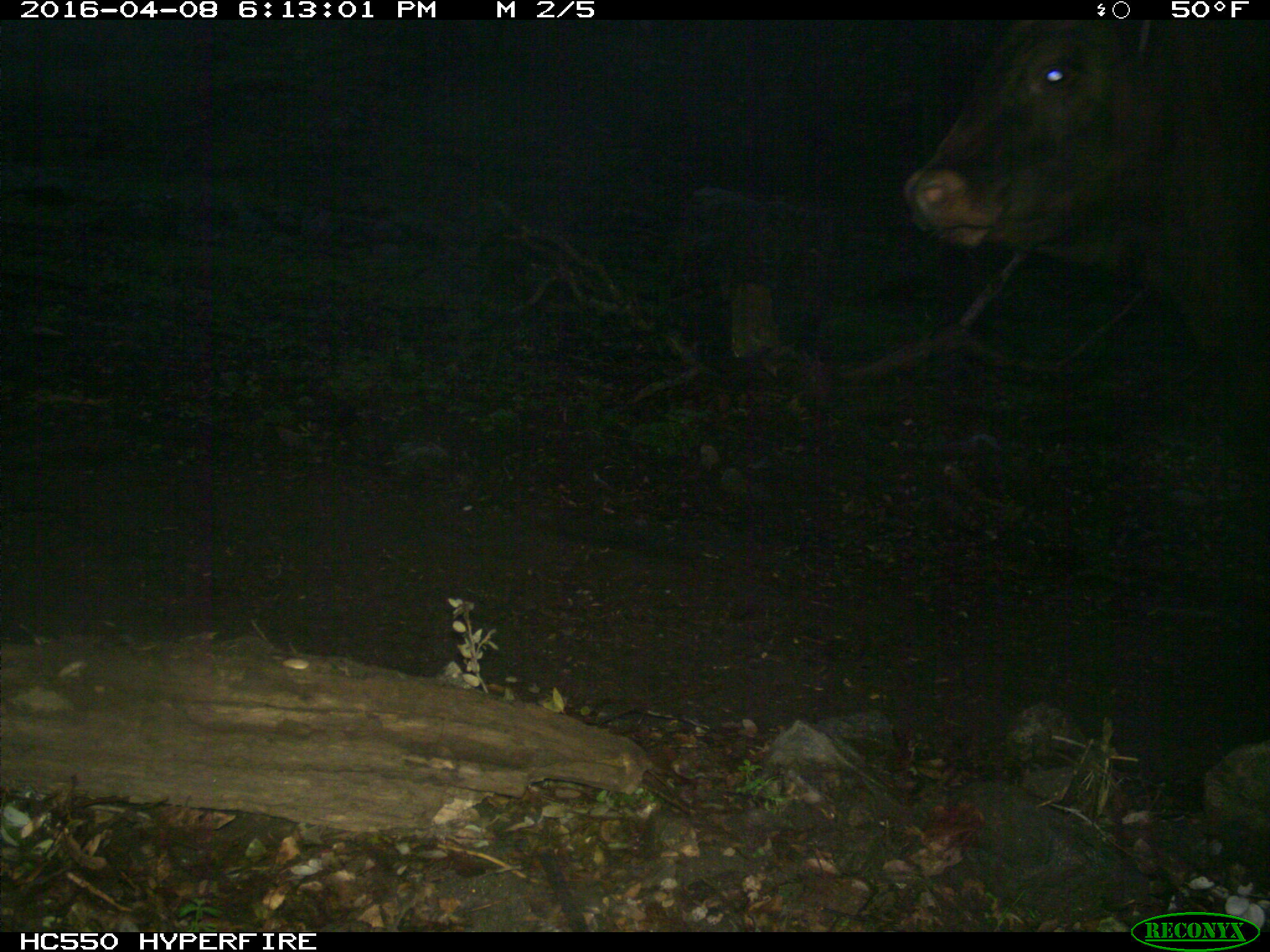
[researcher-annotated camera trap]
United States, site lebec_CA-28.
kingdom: Animalia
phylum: Chordata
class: Mammalia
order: Artiodactyla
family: Bovidae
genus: Bos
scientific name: Bos taurus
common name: domestic cow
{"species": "Bos taurus (domestic cow)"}